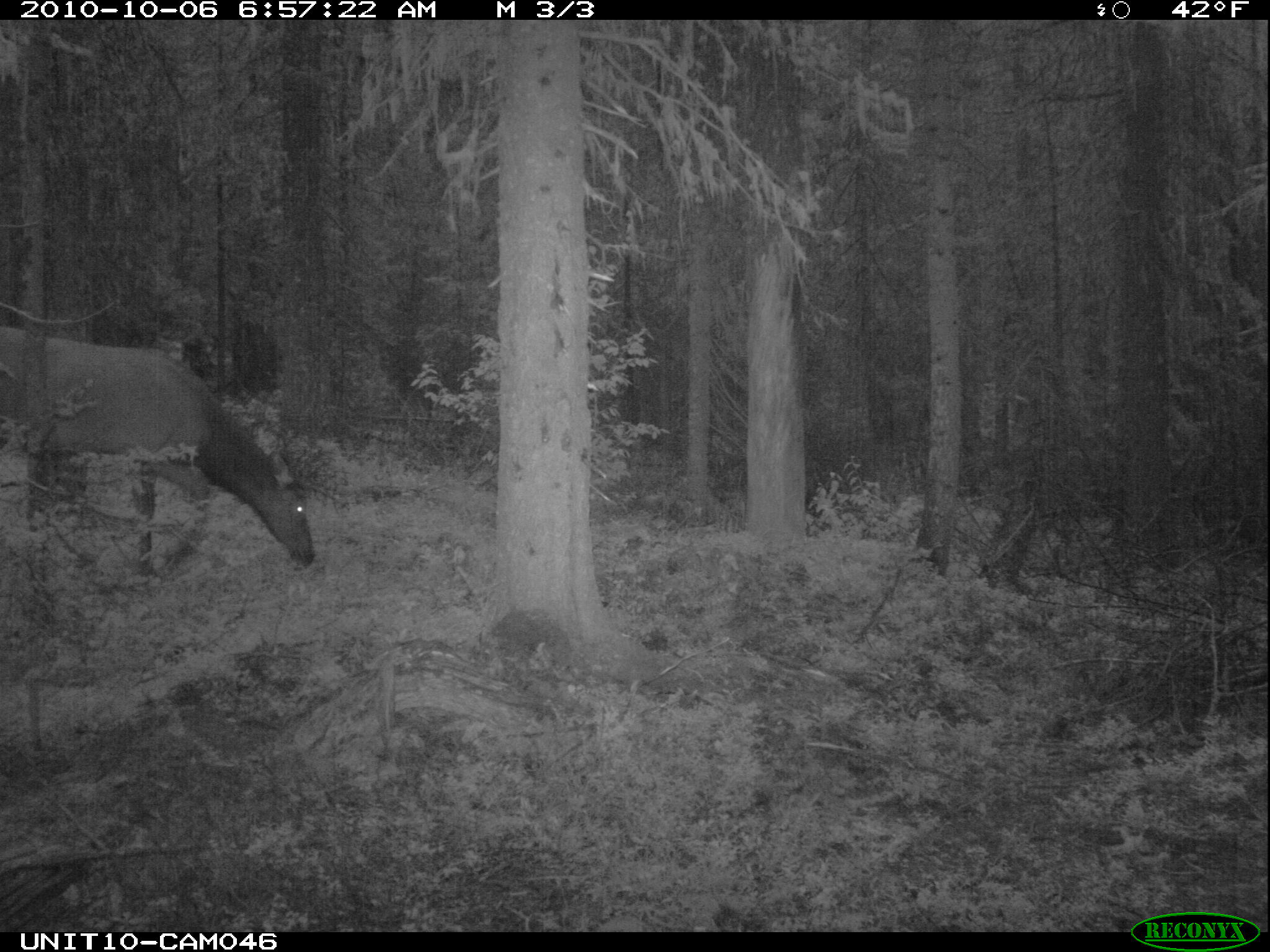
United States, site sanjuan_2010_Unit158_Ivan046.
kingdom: Animalia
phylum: Chordata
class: Mammalia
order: Artiodactyla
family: Cervidae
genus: Cervus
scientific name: Cervus elaphus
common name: red deer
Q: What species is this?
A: Cervus elaphus (red deer).